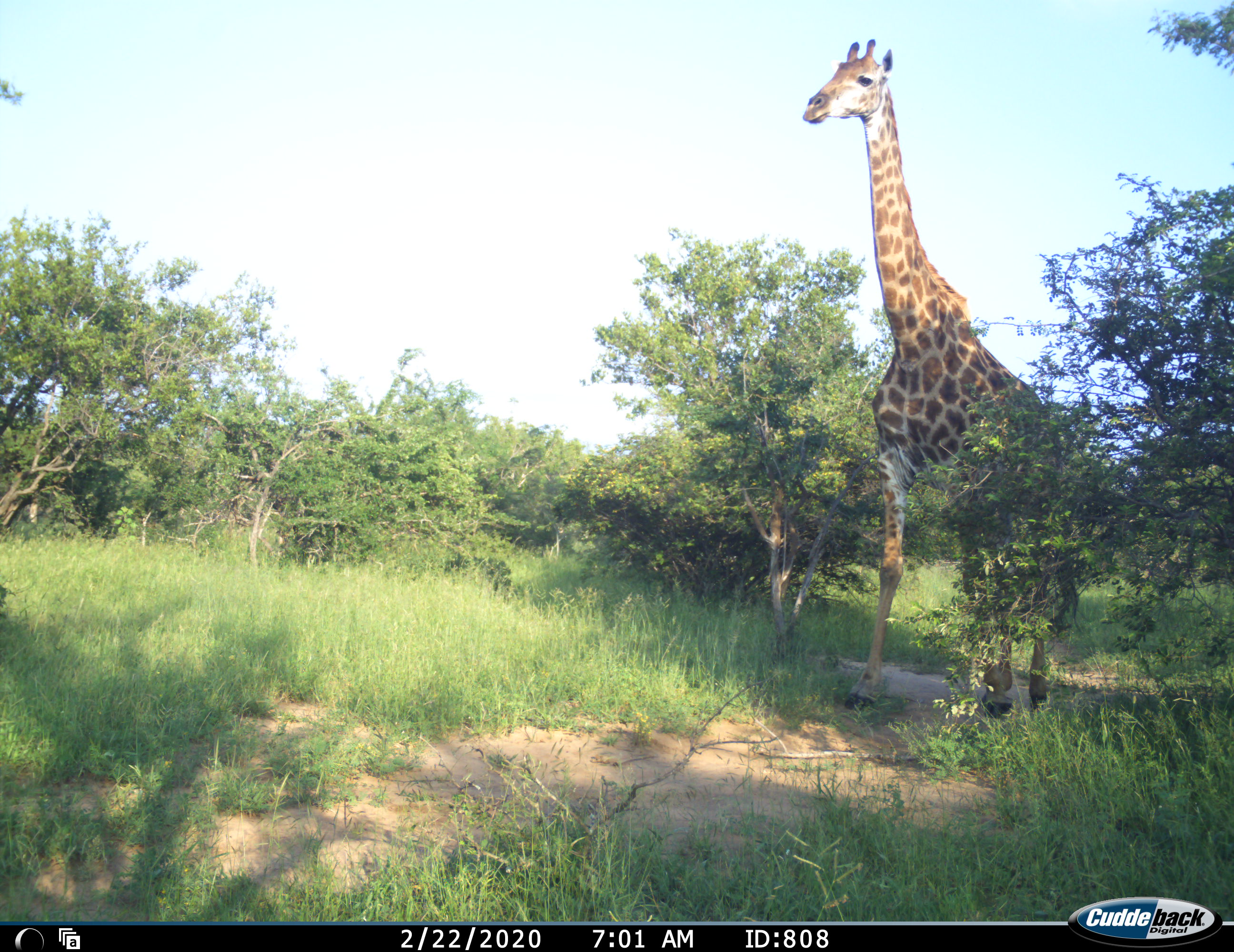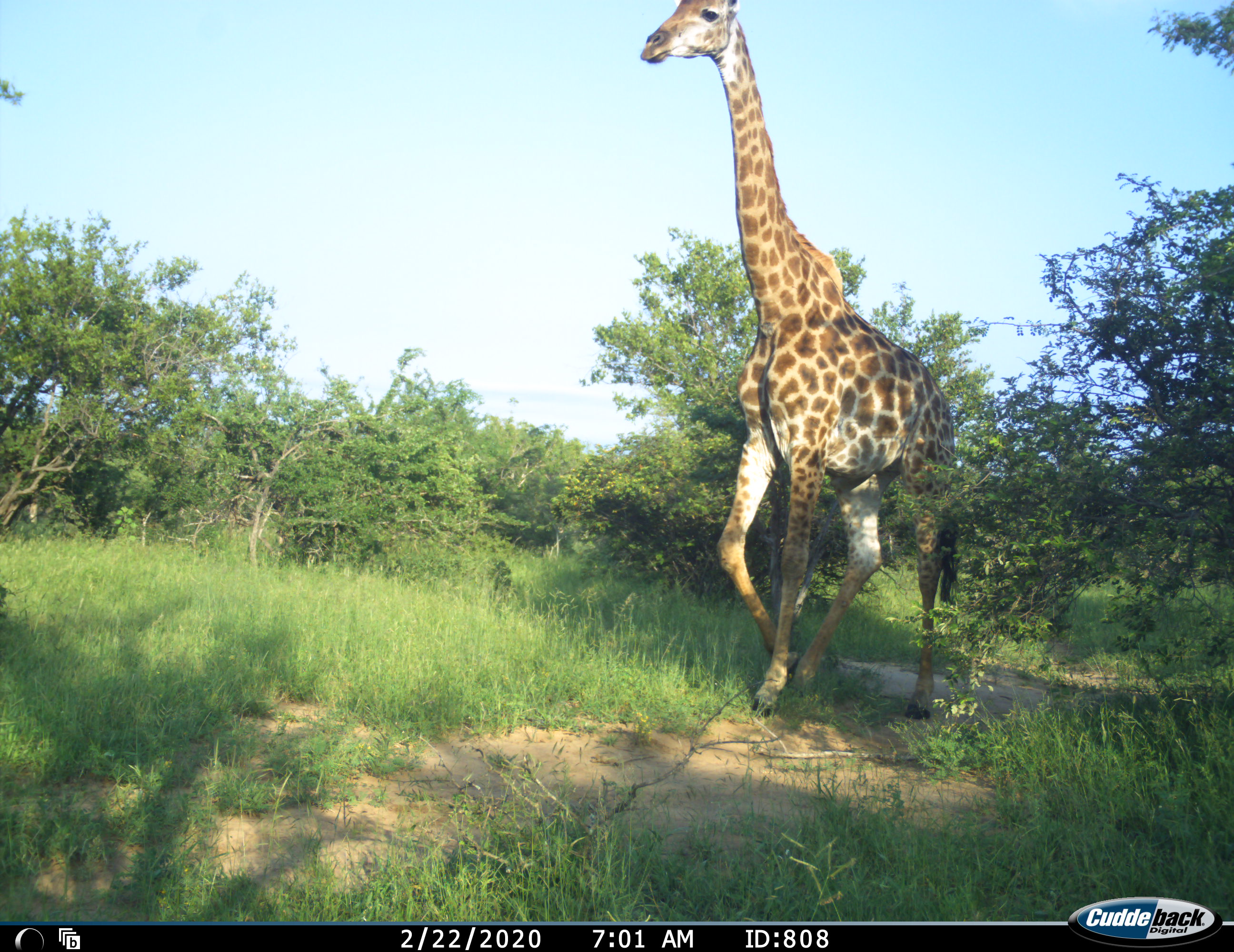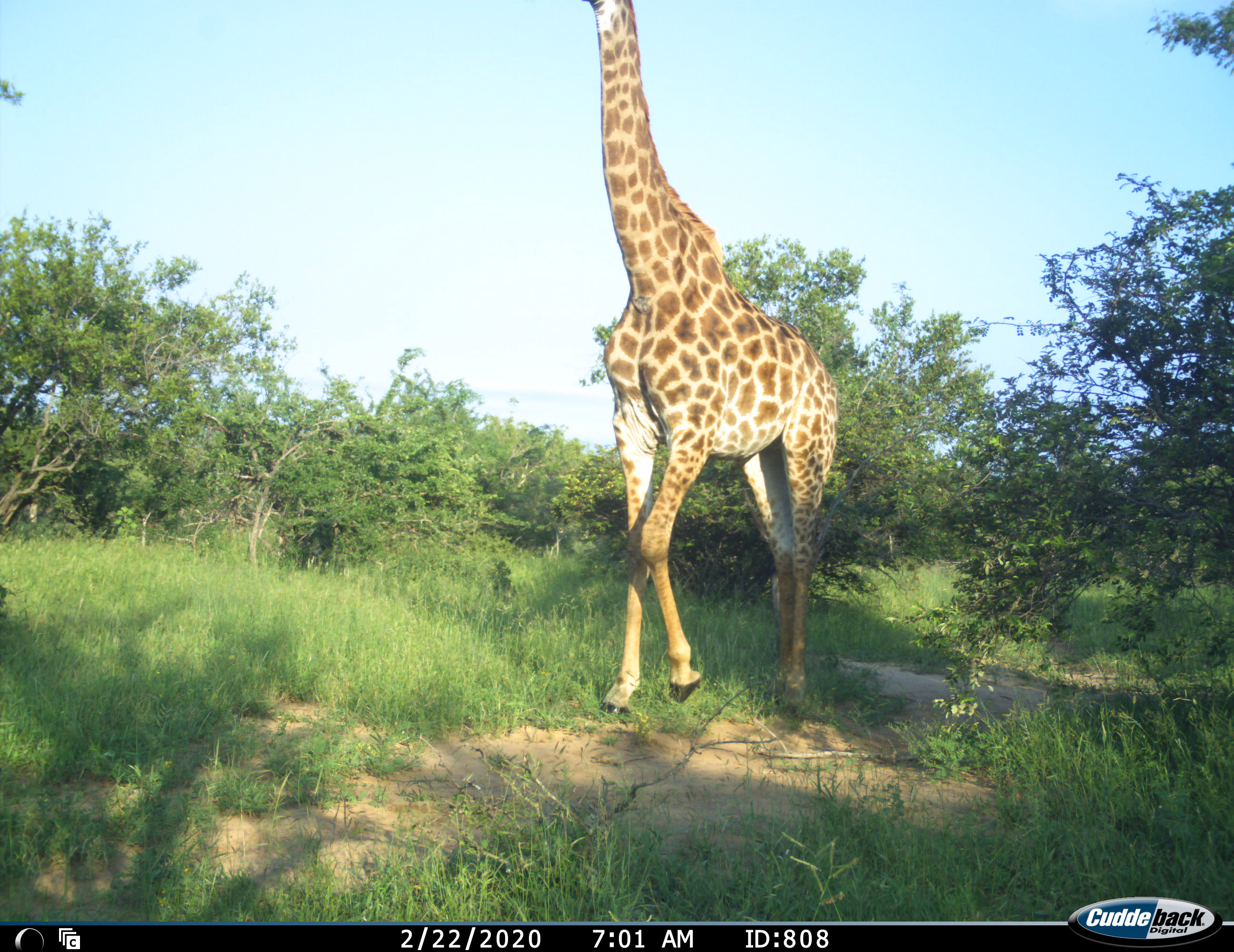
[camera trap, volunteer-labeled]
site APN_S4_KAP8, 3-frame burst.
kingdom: Animalia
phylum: Chordata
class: Mammalia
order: Artiodactyla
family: Giraffidae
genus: Giraffa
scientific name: Giraffa camelopardalis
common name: giraffe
Giraffe (Giraffa camelopardalis), count 1. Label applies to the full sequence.